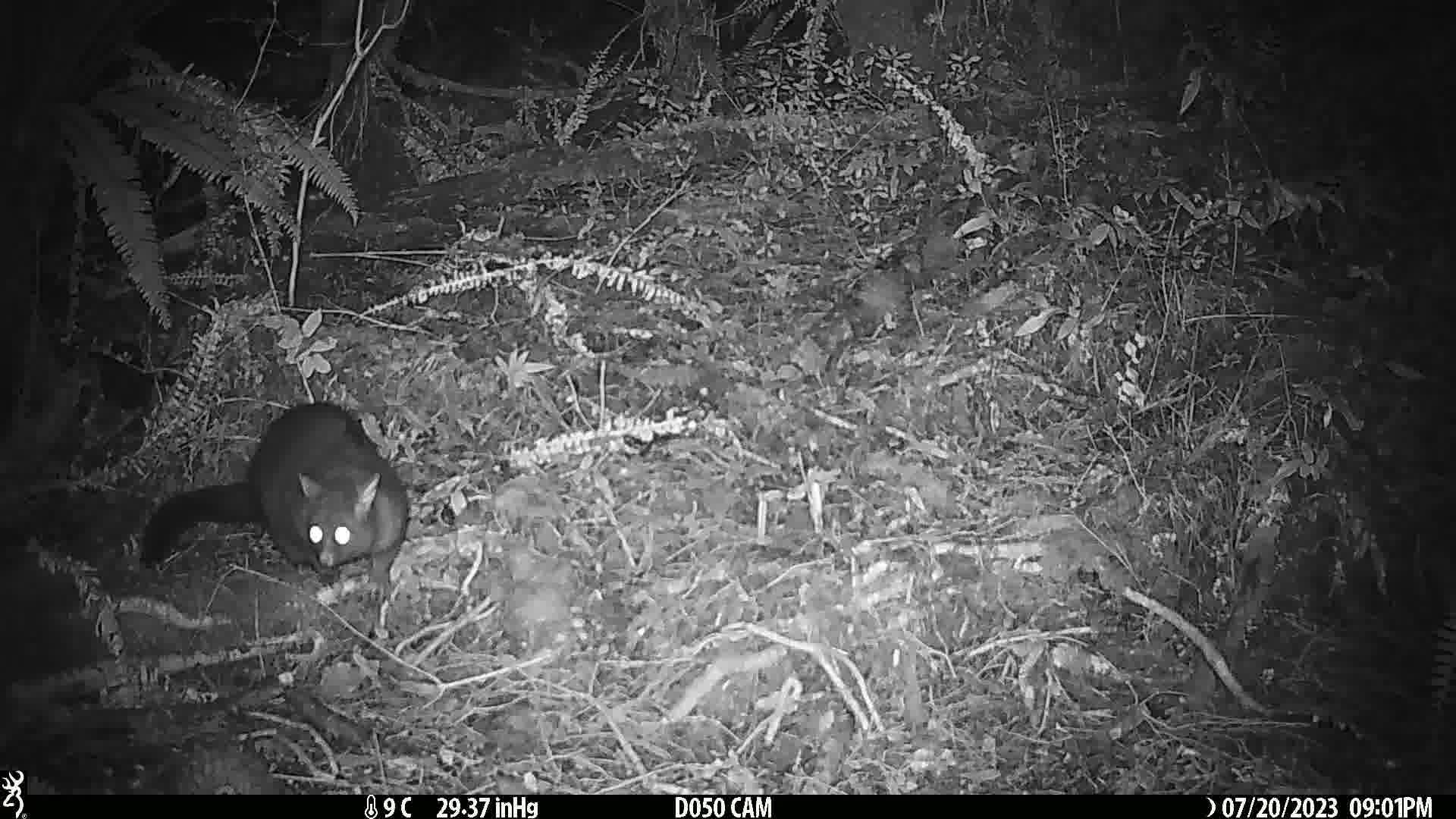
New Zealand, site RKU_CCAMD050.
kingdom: Animalia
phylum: Chordata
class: Mammalia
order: Diprotodontia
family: Phalangeridae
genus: Trichosurus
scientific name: Trichosurus vulpecula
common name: common brushtail possum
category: possum